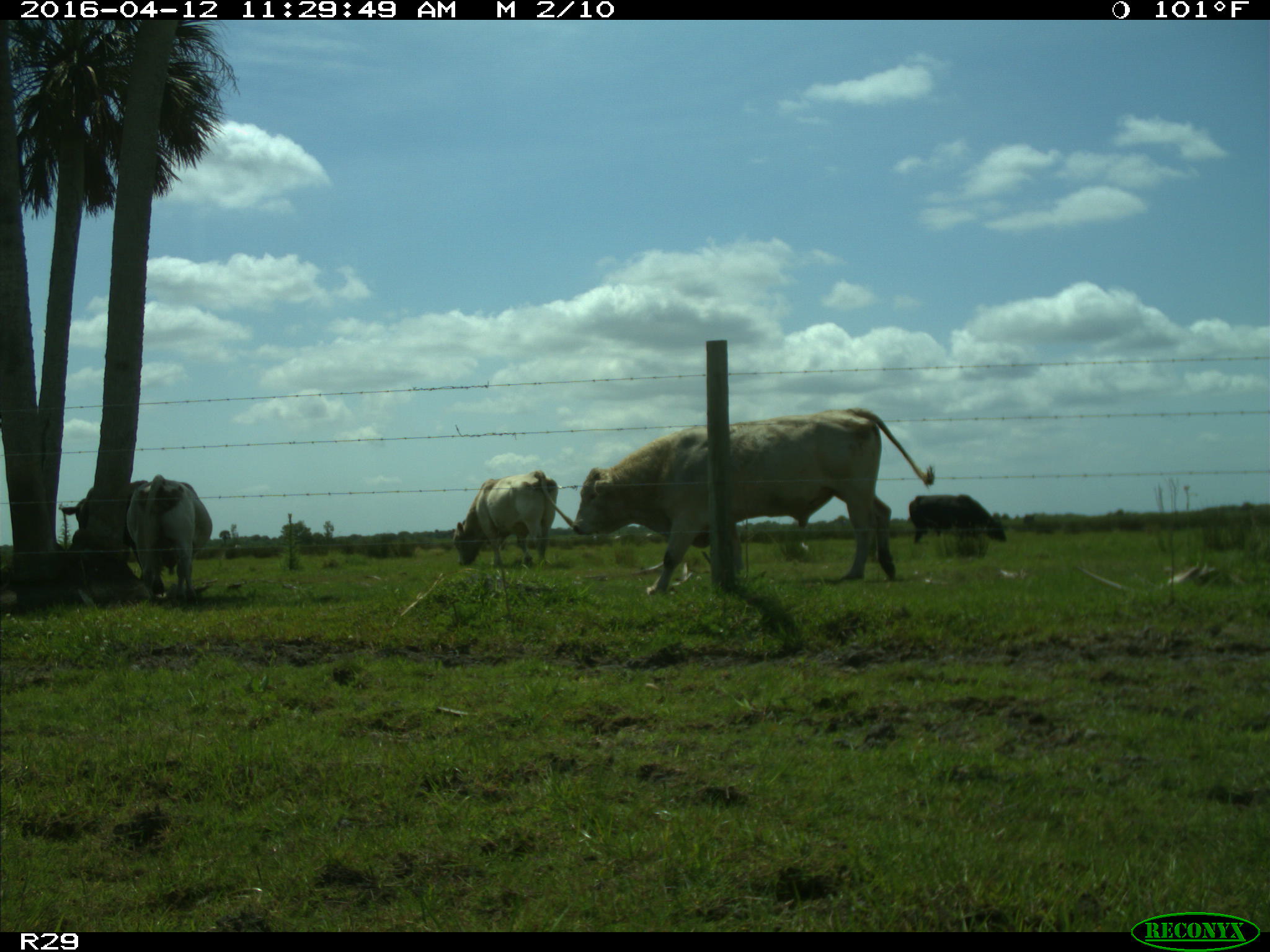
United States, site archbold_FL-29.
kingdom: Animalia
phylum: Chordata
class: Mammalia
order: Artiodactyla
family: Bovidae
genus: Bos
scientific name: Bos taurus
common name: domestic cow